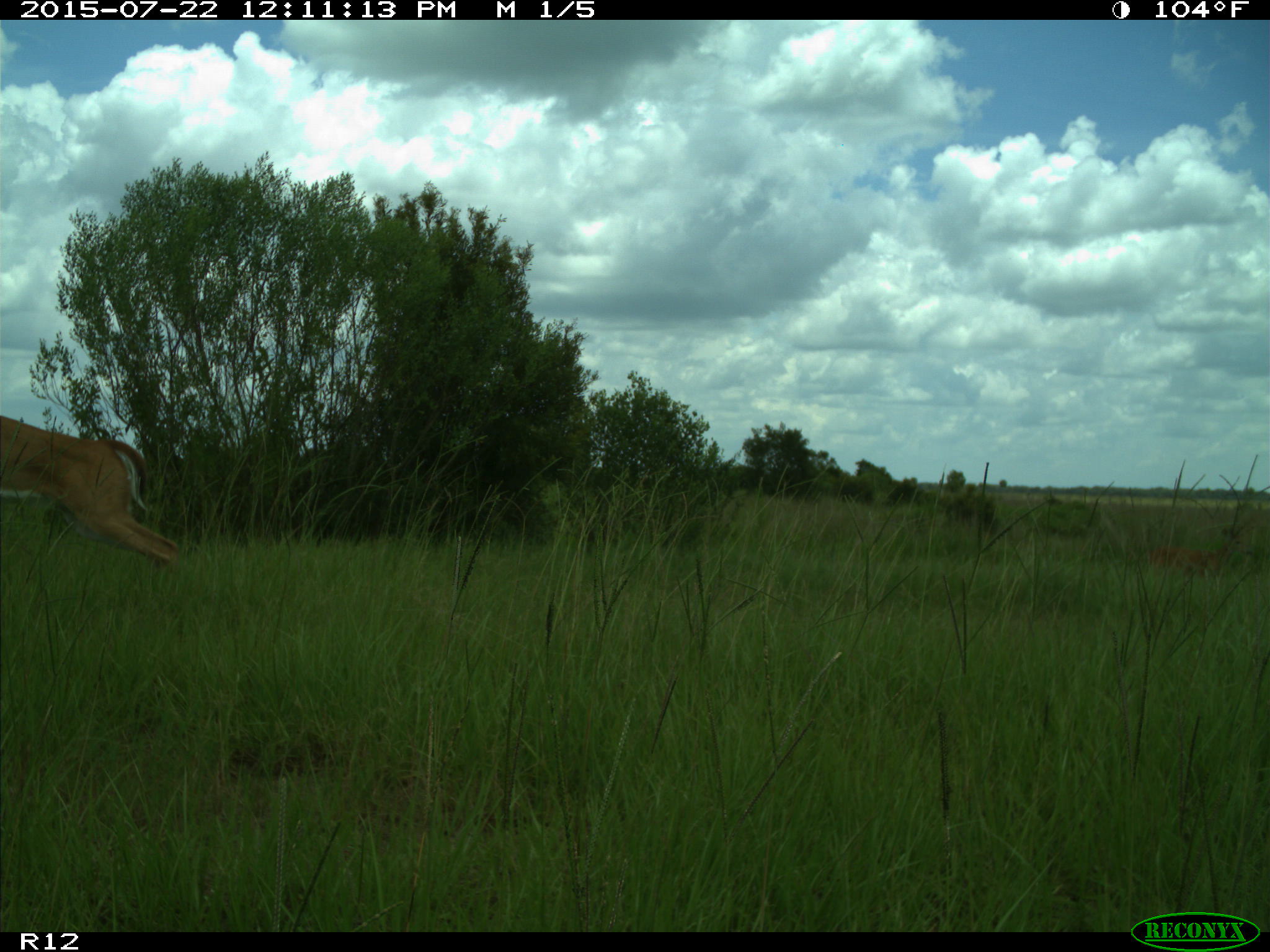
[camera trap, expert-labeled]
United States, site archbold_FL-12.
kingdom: Animalia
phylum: Chordata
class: Mammalia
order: Artiodactyla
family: Cervidae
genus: Odocoileus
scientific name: Odocoileus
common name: deer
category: unidentified deer